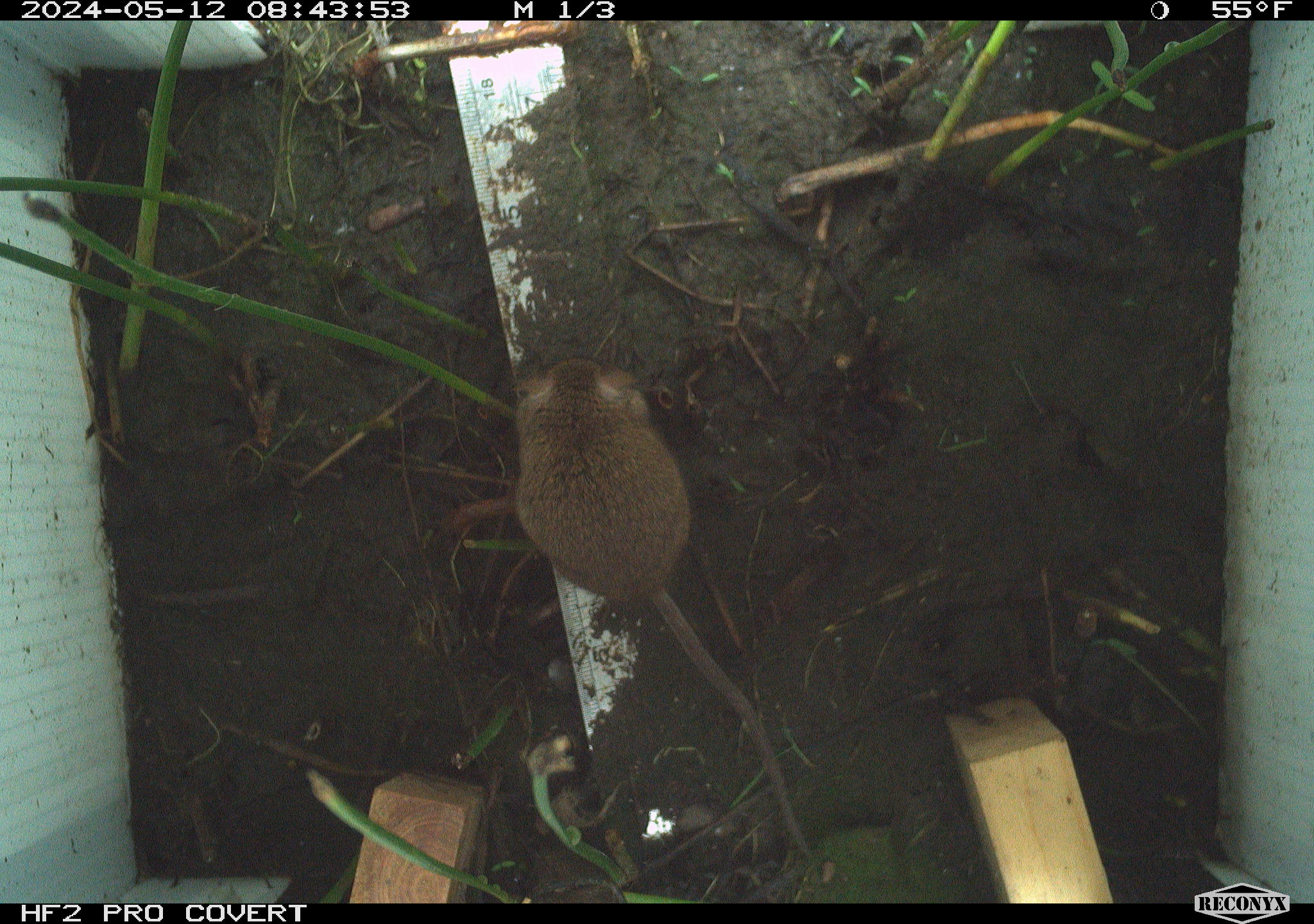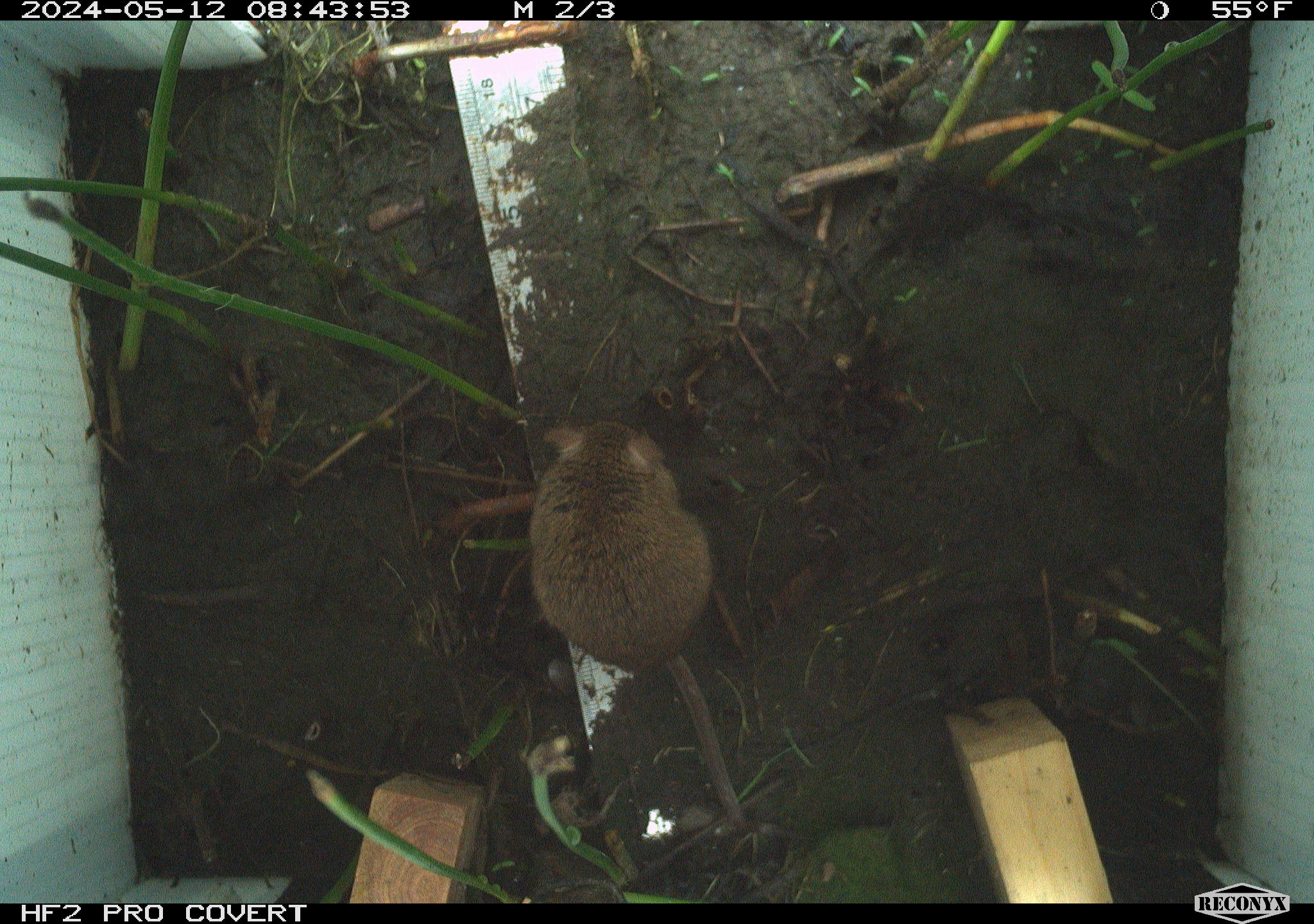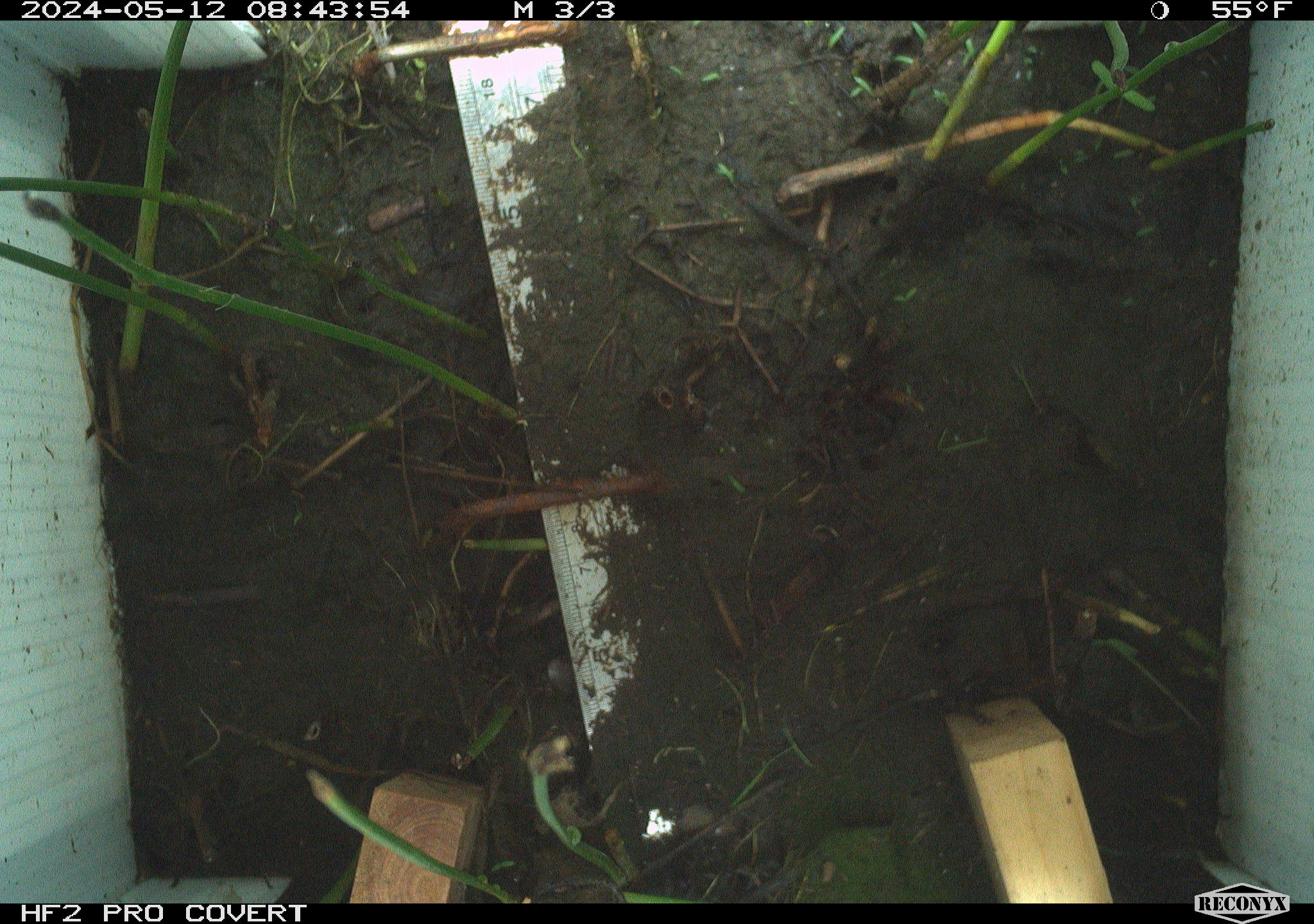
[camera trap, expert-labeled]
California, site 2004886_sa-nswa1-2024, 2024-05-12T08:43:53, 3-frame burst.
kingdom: Animalia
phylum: Chordata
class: Mammalia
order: Rodentia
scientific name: Rodentia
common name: mouse species